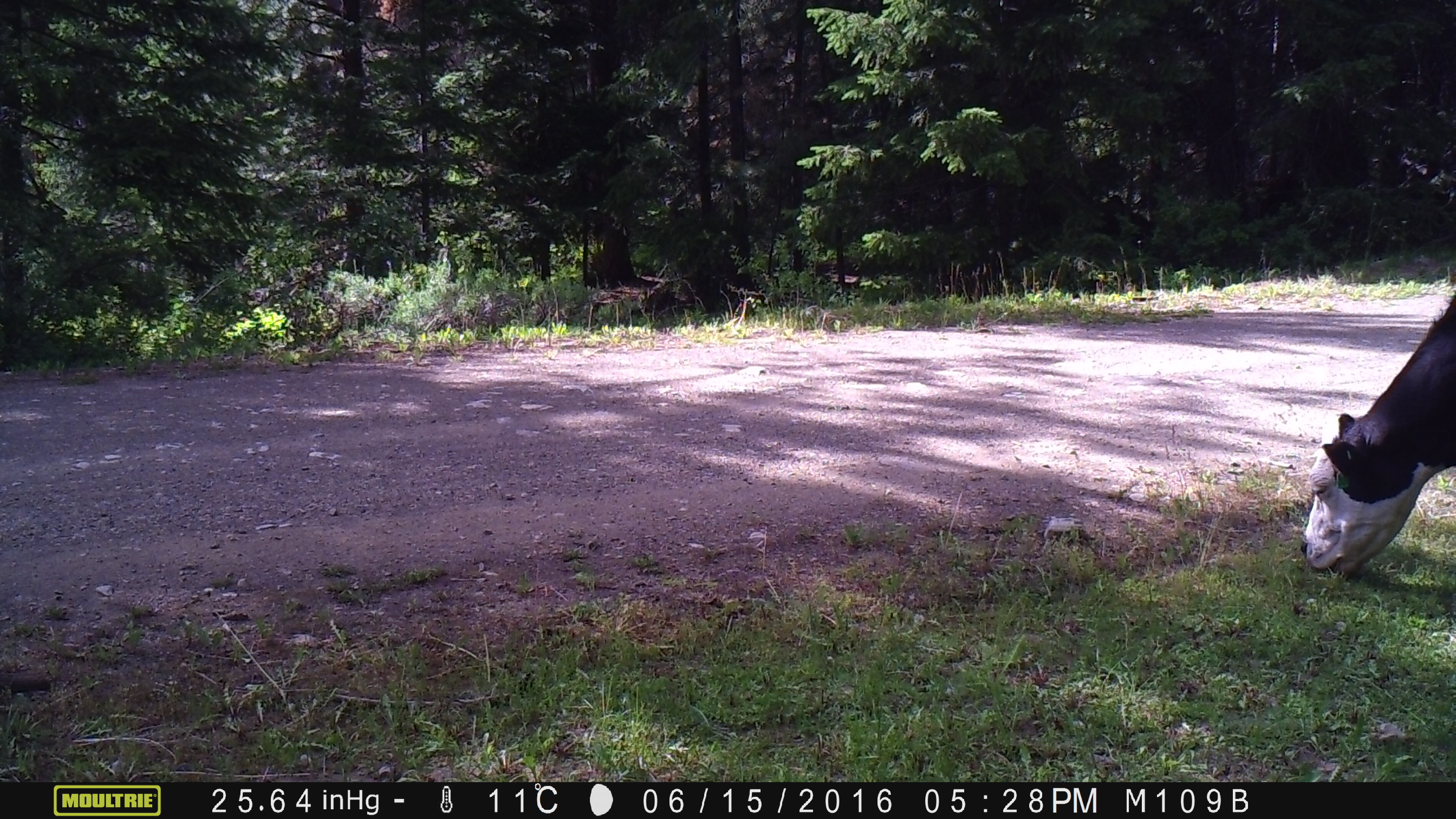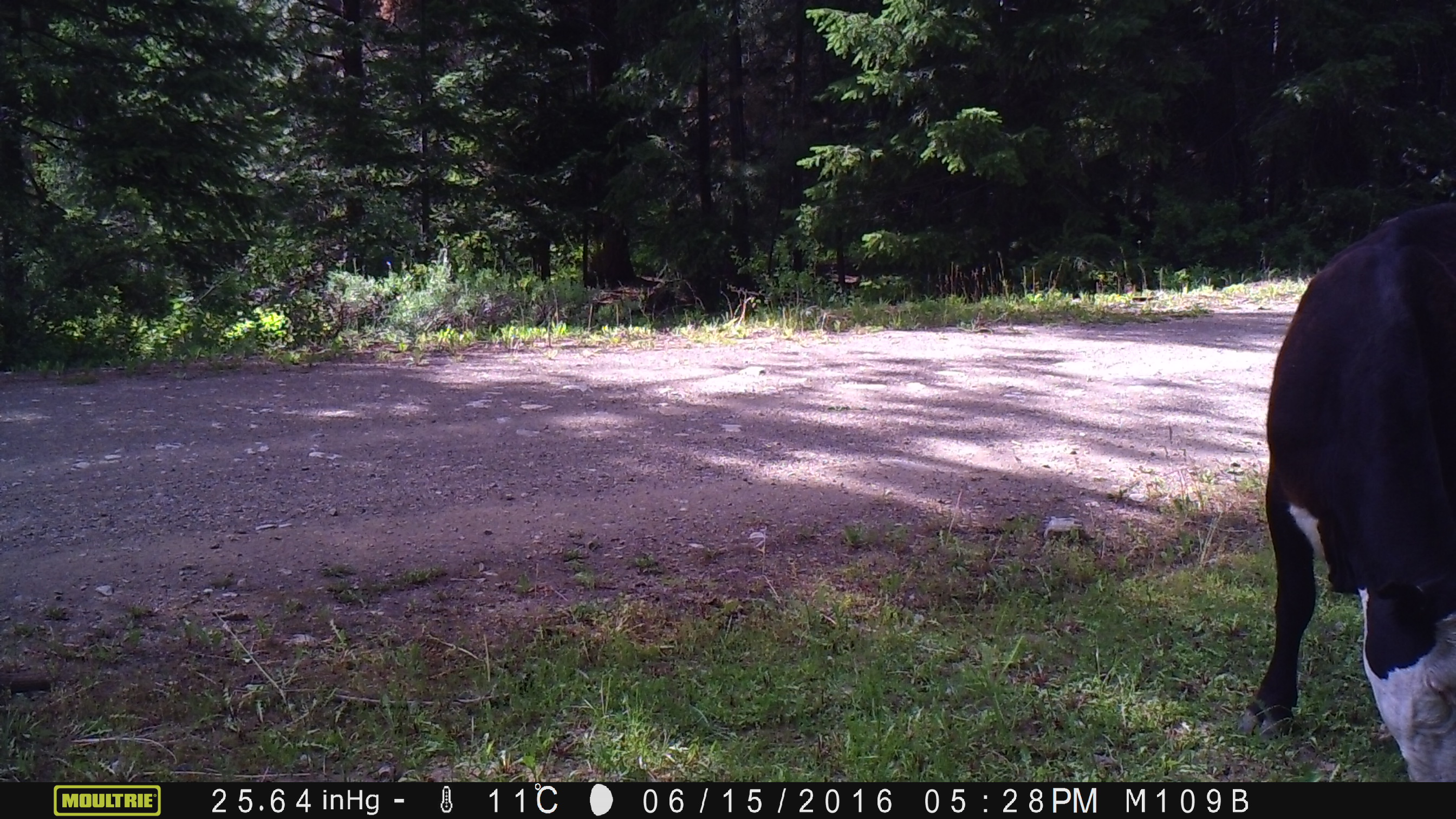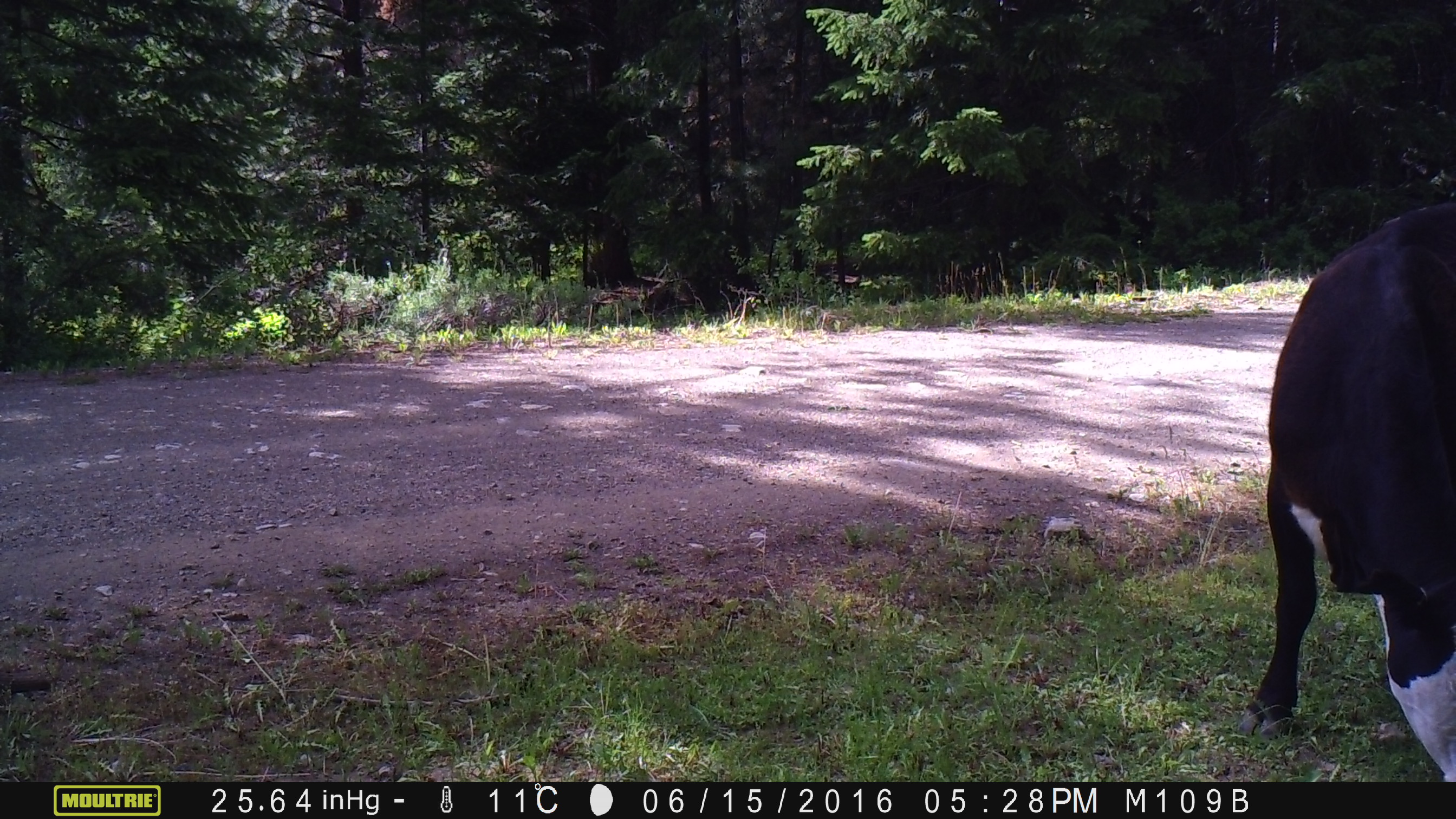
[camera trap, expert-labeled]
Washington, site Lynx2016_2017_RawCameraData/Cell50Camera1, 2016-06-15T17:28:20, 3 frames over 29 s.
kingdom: Animalia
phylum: Chordata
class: Mammalia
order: Artiodactyla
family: Bovidae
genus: Bos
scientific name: Bos taurus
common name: domestic cattle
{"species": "domestic cattle (Bos taurus)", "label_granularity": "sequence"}